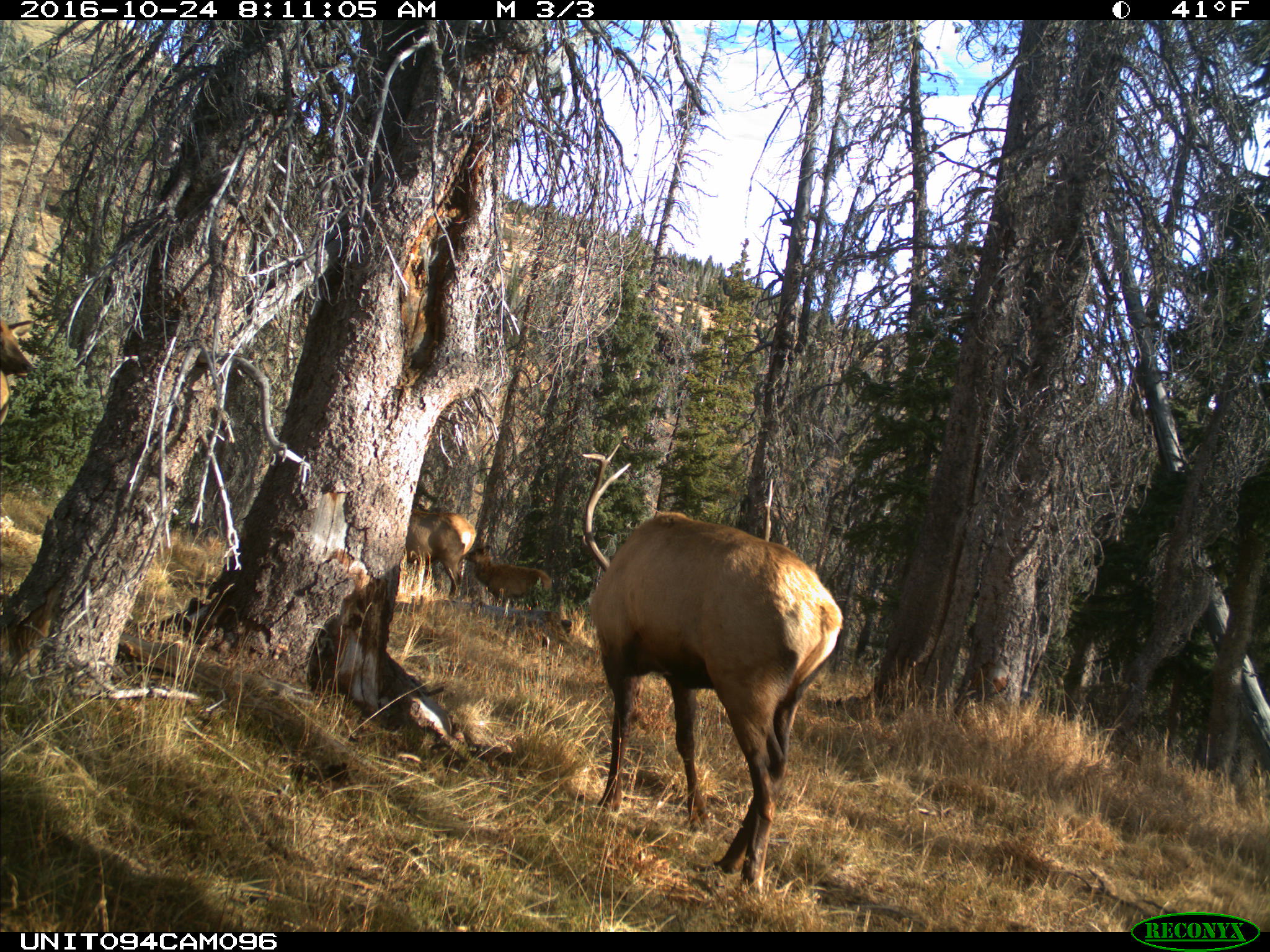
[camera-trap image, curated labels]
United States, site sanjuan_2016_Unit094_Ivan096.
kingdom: Animalia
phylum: Chordata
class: Mammalia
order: Artiodactyla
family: Cervidae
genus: Cervus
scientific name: Cervus elaphus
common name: red deer